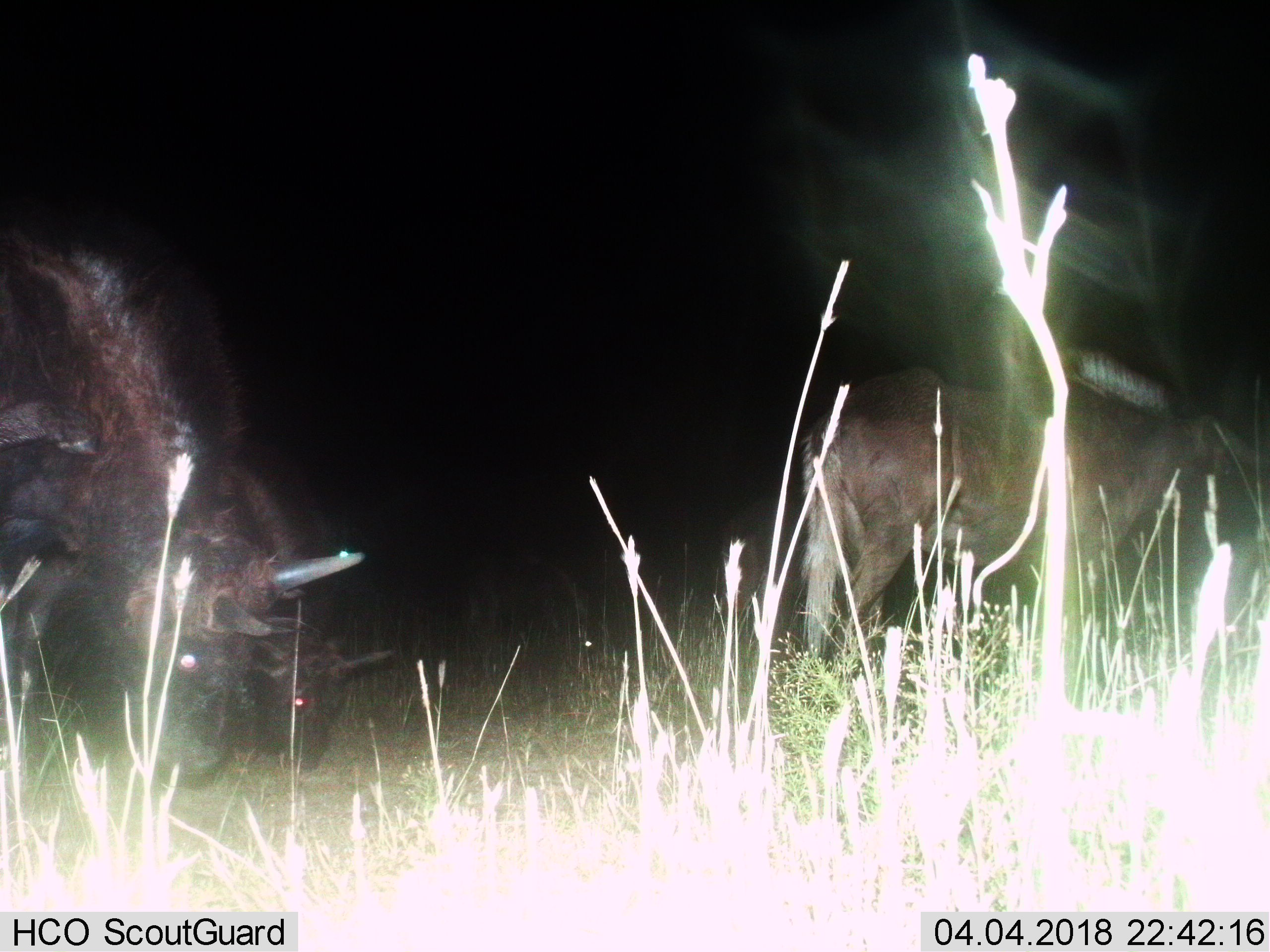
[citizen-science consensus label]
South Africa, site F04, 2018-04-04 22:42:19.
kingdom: Animalia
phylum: Chordata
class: Mammalia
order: Artiodactyla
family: Bovidae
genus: Connochaetes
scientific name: Connochaetes gnou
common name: black wildebeest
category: wildebeestblack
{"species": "wildebeestblack (black wildebeest) (Connochaetes gnou)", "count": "4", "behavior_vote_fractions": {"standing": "0%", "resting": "0%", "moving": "50%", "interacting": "0%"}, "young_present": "100%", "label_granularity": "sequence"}